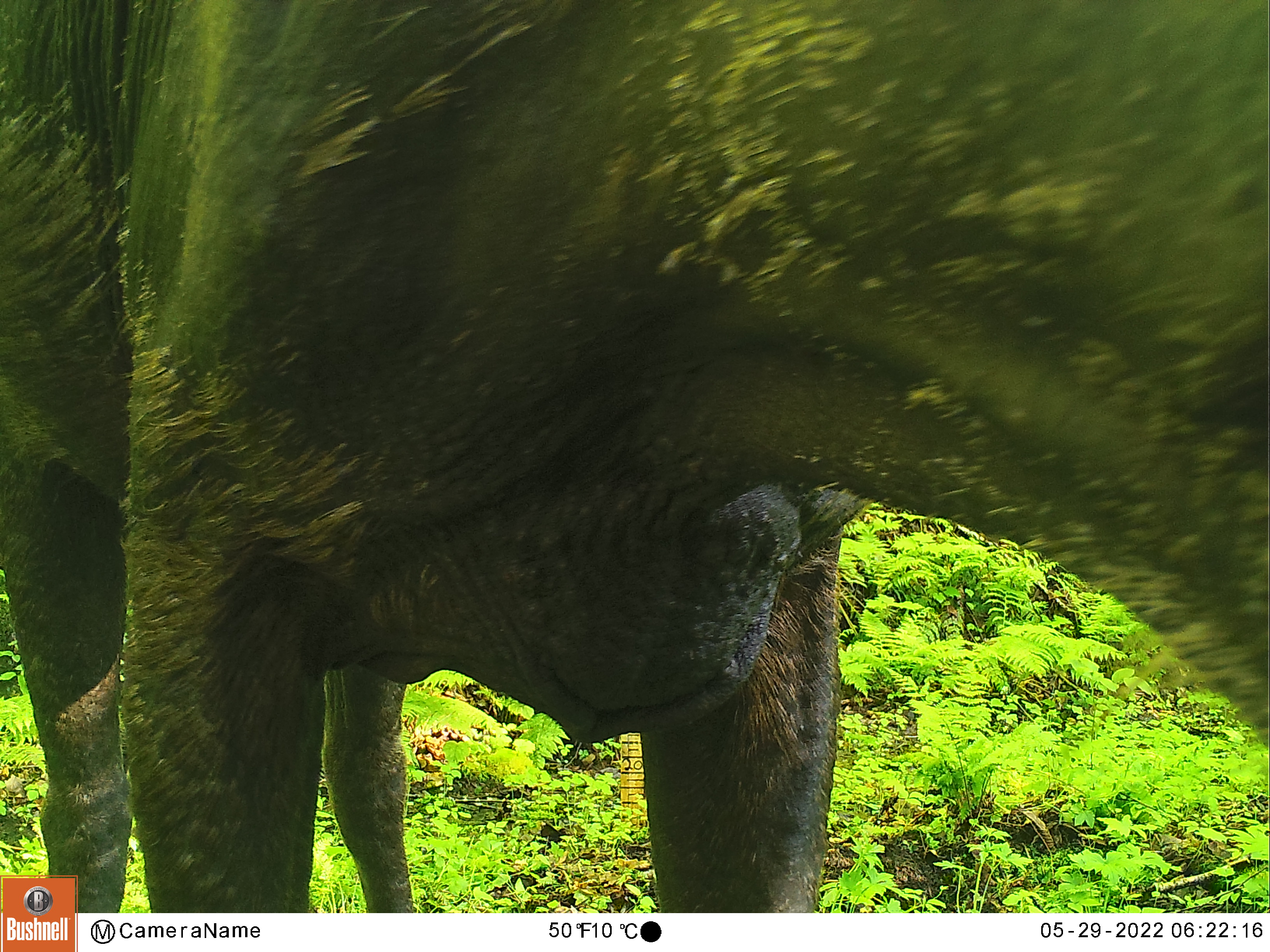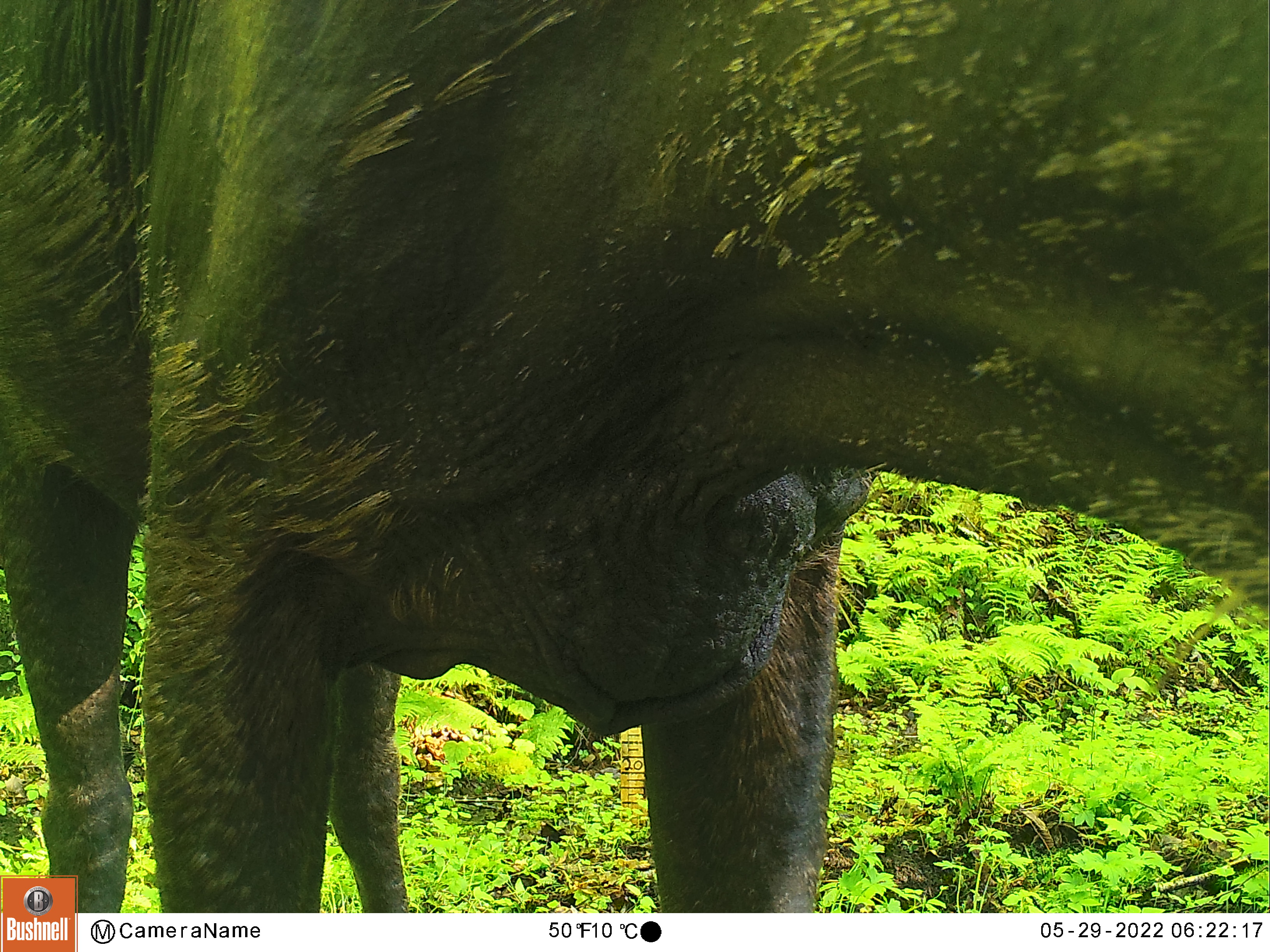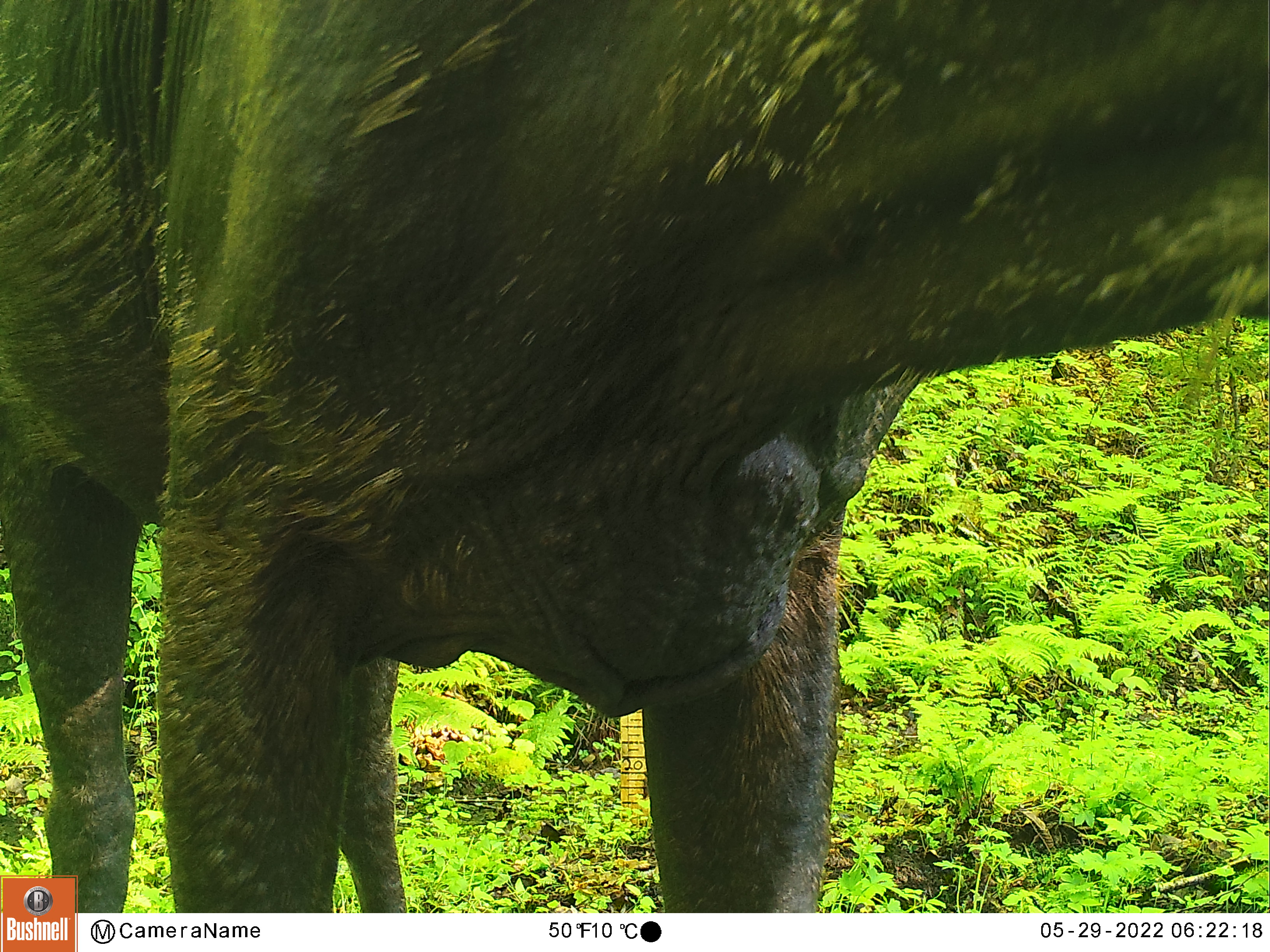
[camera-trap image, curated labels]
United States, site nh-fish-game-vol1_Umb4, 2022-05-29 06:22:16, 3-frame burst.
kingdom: Animalia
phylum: Chordata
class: Mammalia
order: Artiodactyla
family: Cervidae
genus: Alces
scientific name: Alces alces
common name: moose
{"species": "moose (Alces alces)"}